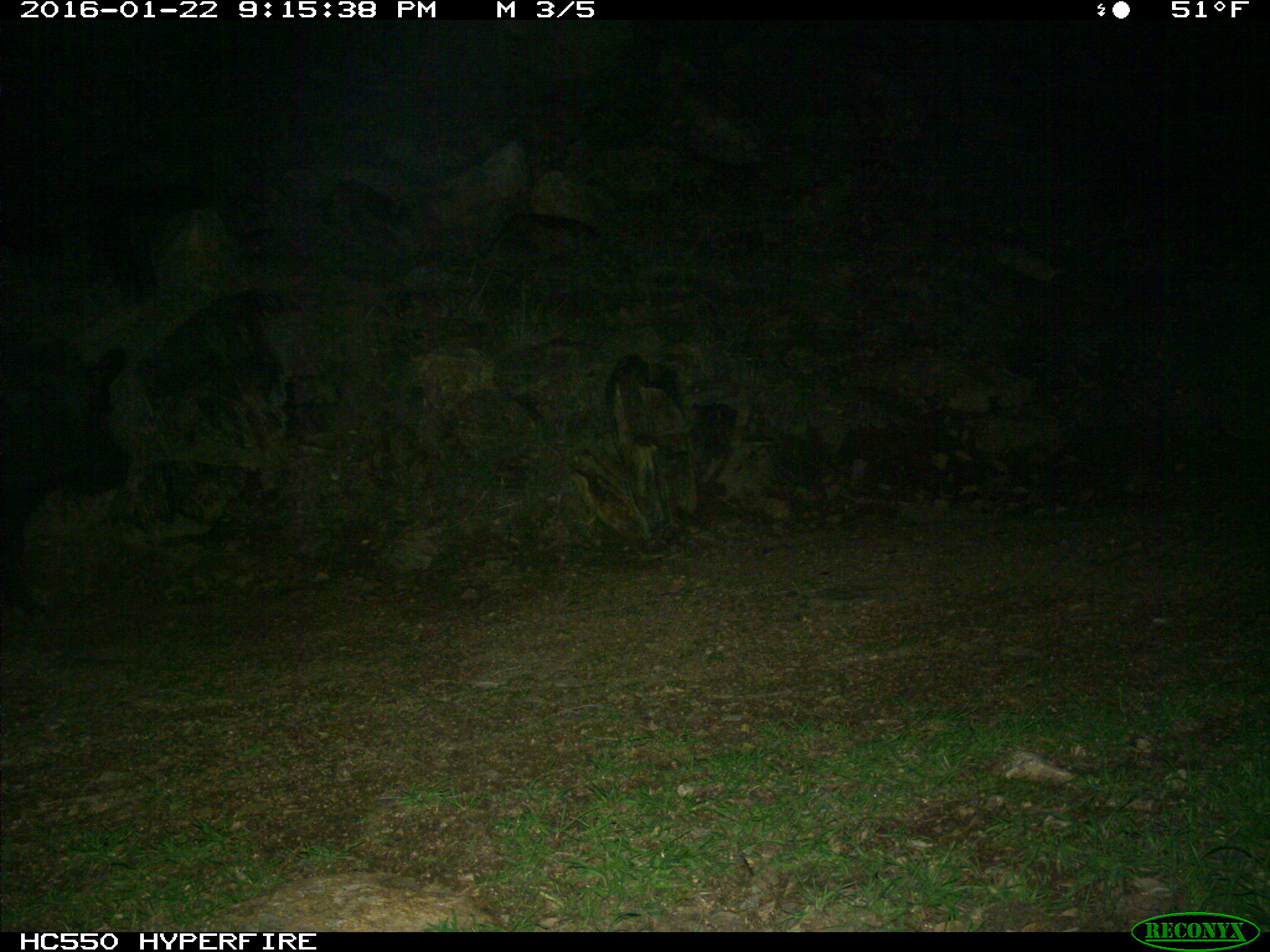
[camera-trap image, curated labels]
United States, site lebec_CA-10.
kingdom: Animalia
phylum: Chordata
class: Mammalia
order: Artiodactyla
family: Suidae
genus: Sus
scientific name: Sus scrofa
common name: wild boar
Sus scrofa (wild boar).